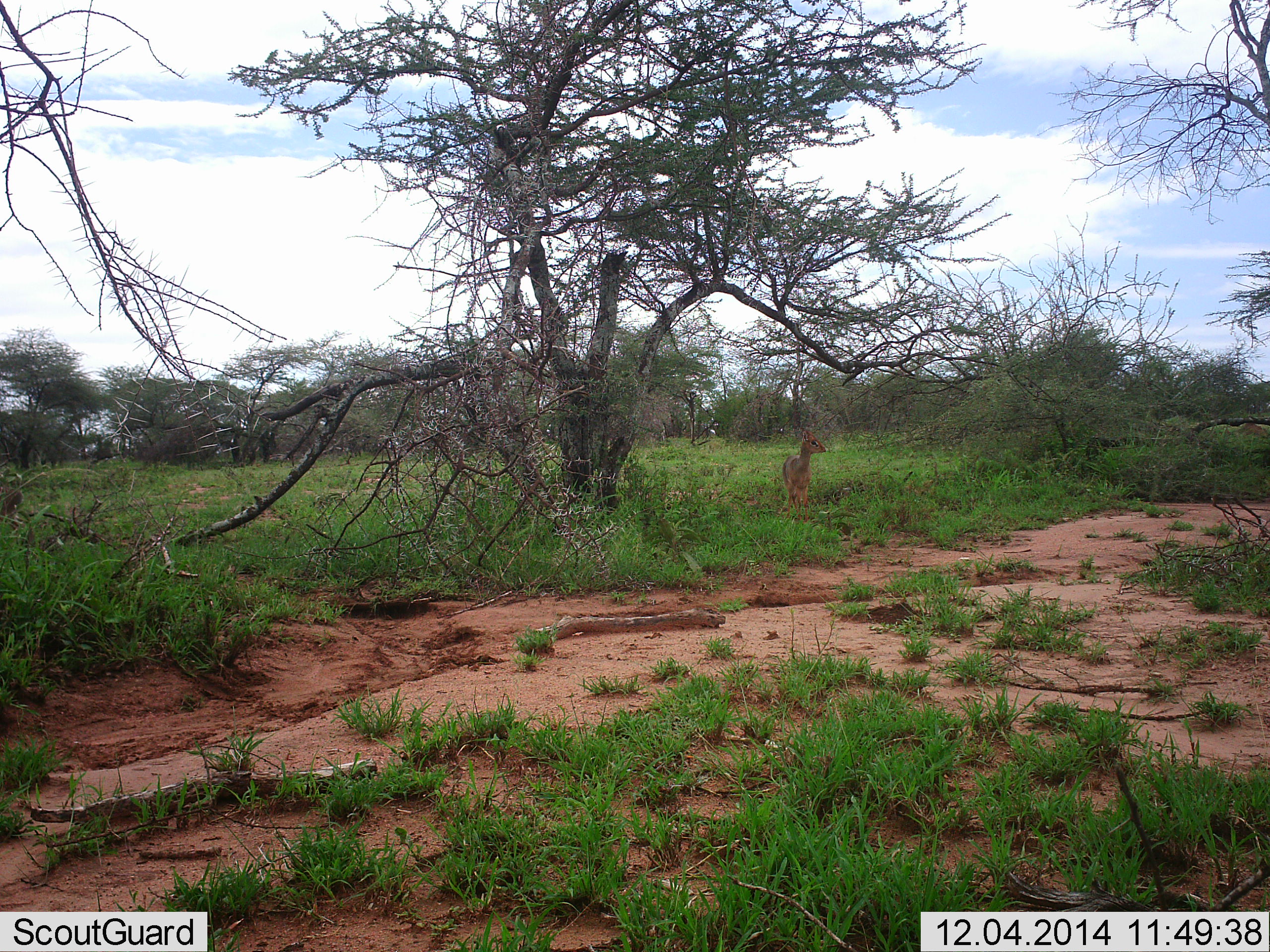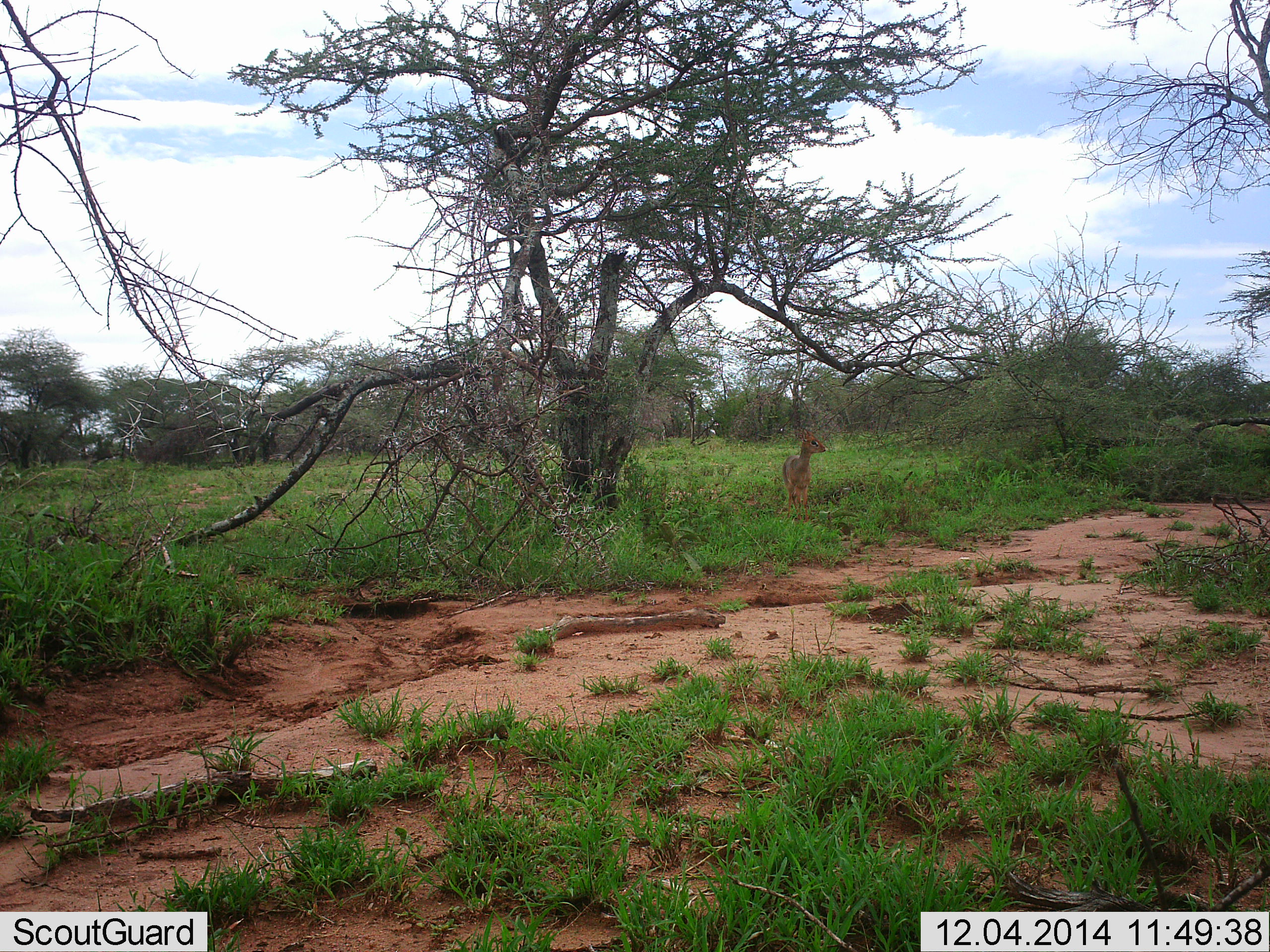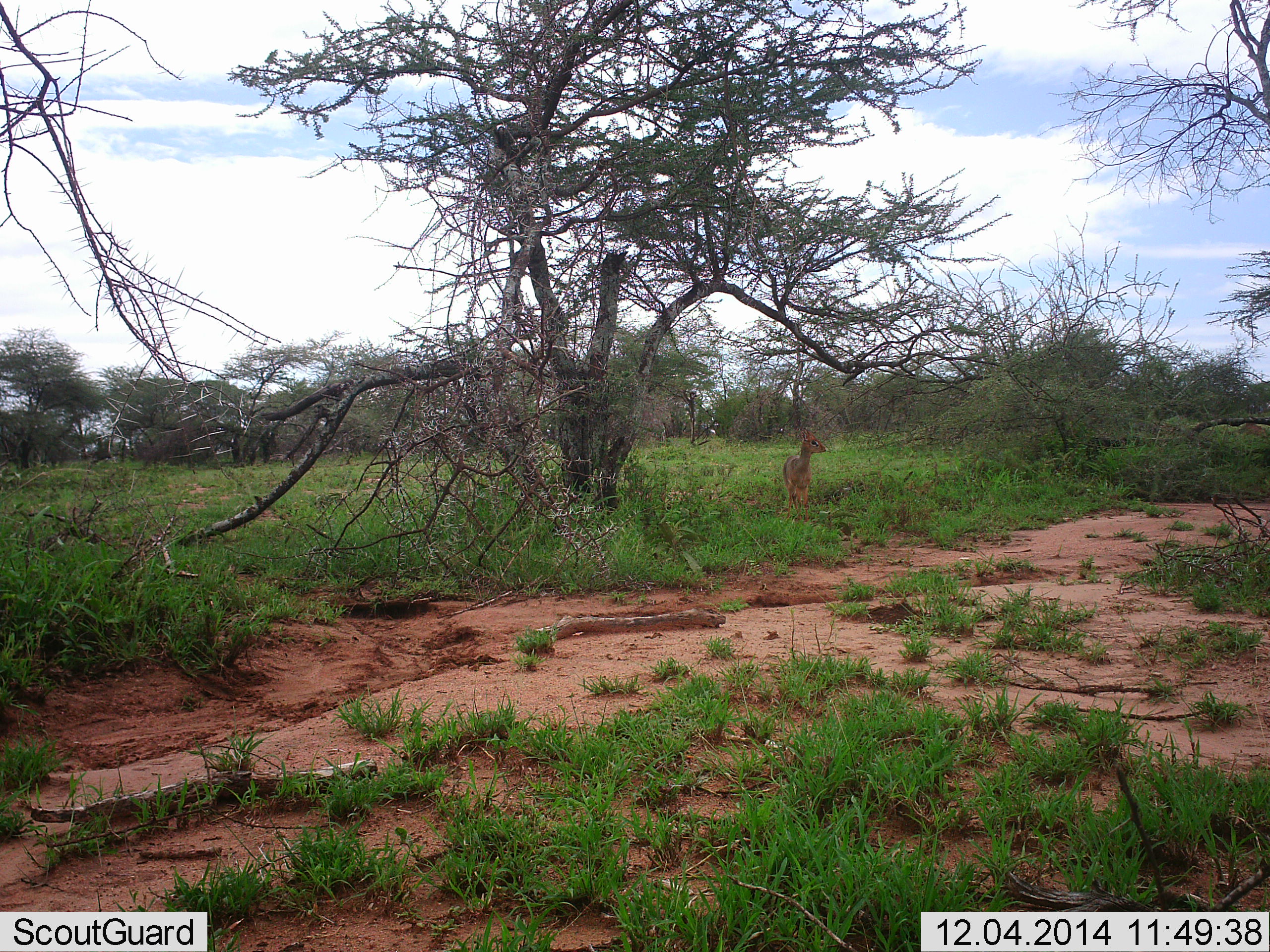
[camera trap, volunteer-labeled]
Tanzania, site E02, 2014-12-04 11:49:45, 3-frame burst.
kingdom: Animalia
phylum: Chordata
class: Mammalia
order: Artiodactyla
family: Bovidae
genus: Madoqua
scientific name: Madoqua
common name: dikdik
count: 1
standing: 90%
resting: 10%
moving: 10%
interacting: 0%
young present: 0%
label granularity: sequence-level